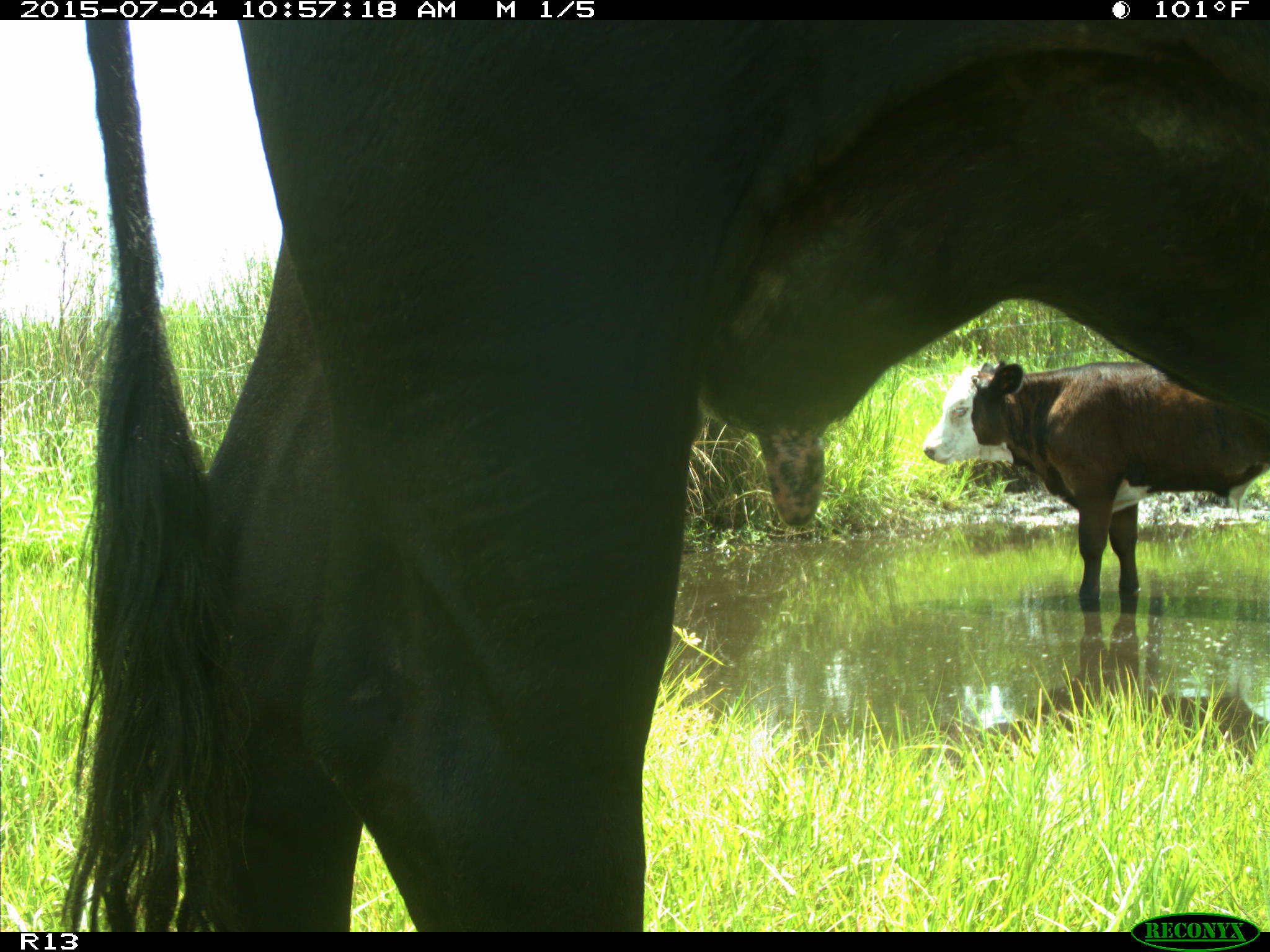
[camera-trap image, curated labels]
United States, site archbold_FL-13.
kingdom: Animalia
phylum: Chordata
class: Mammalia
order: Artiodactyla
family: Bovidae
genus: Bos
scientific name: Bos taurus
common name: domestic cow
Bos taurus (domestic cow).